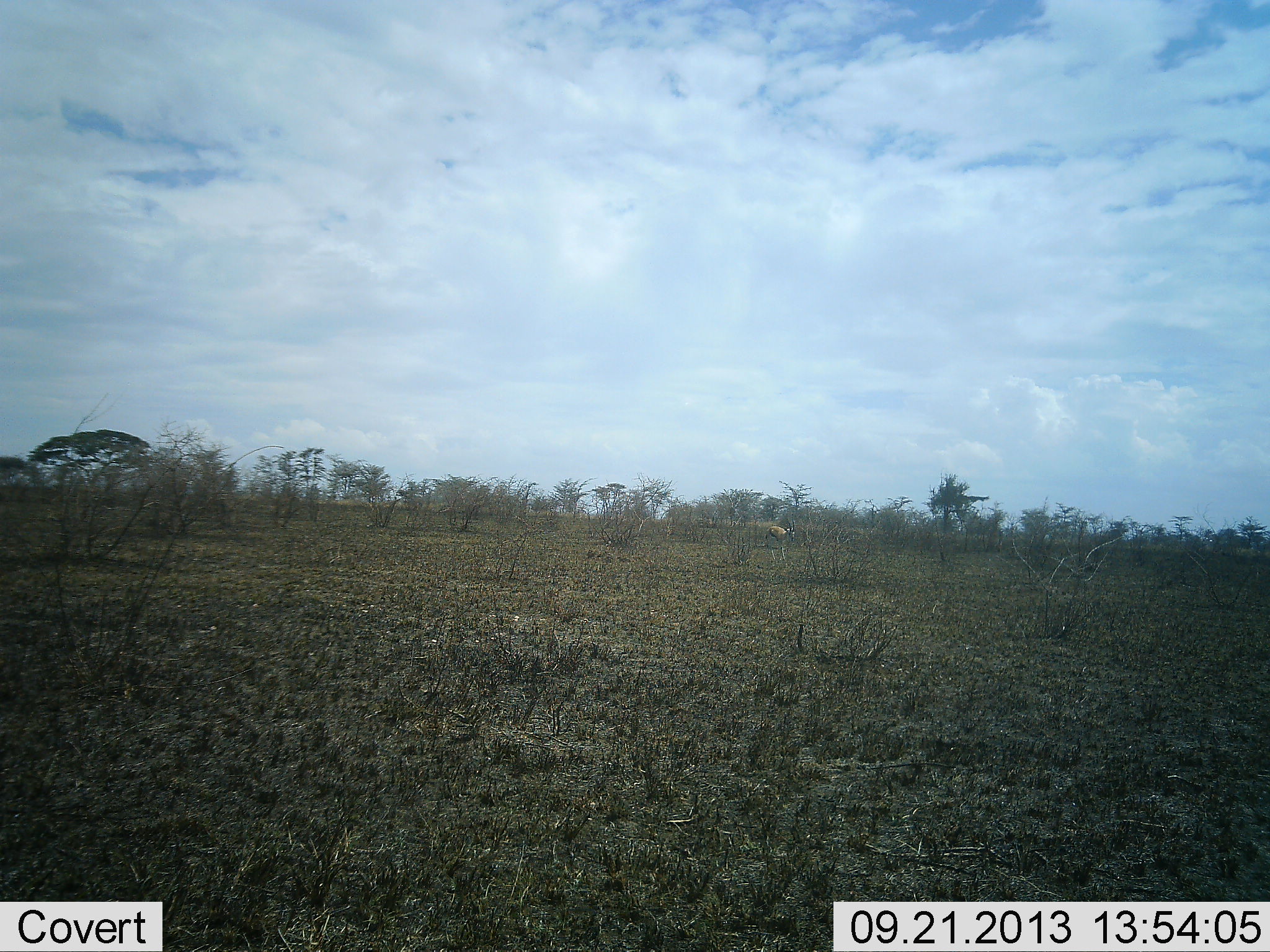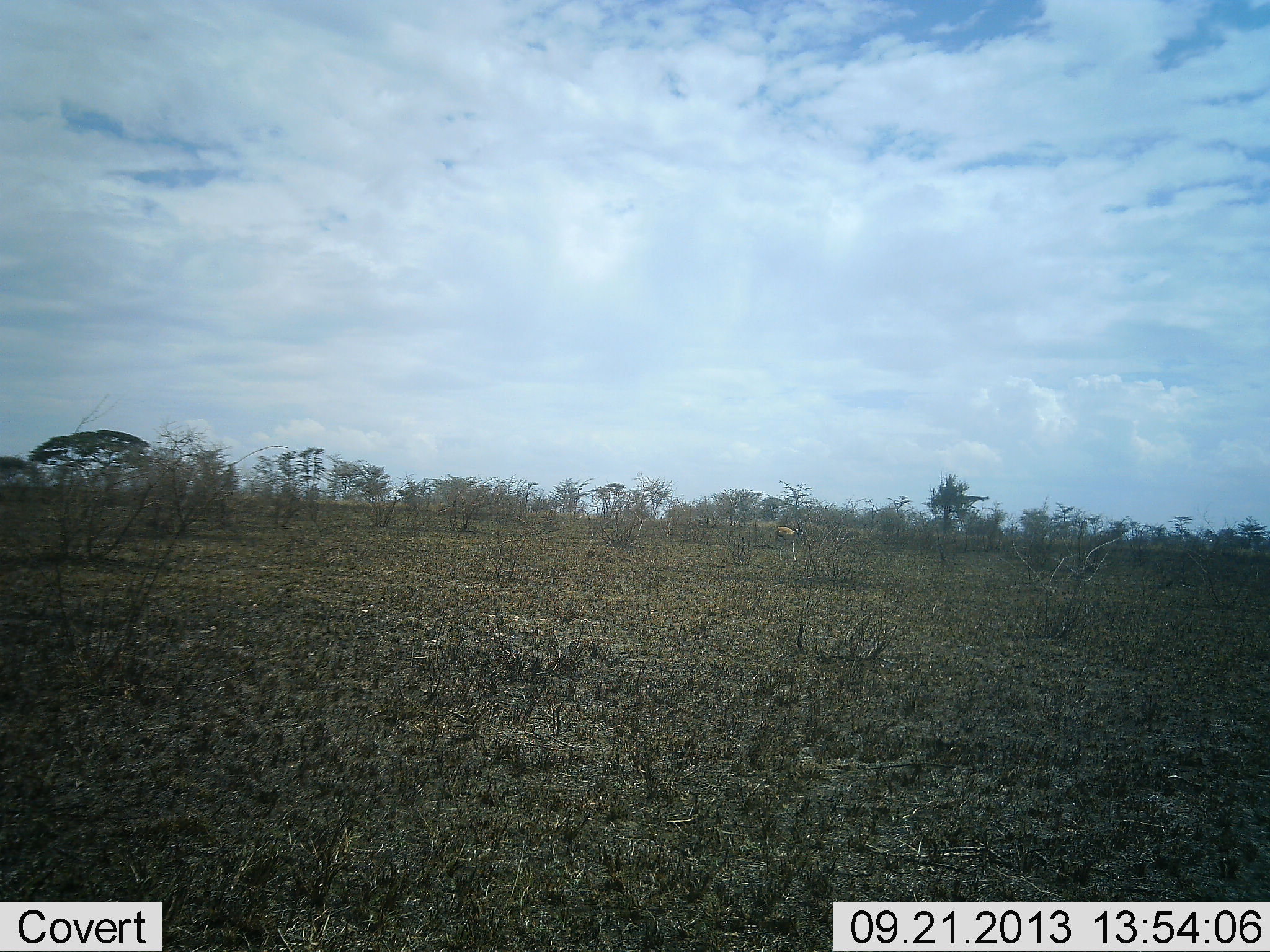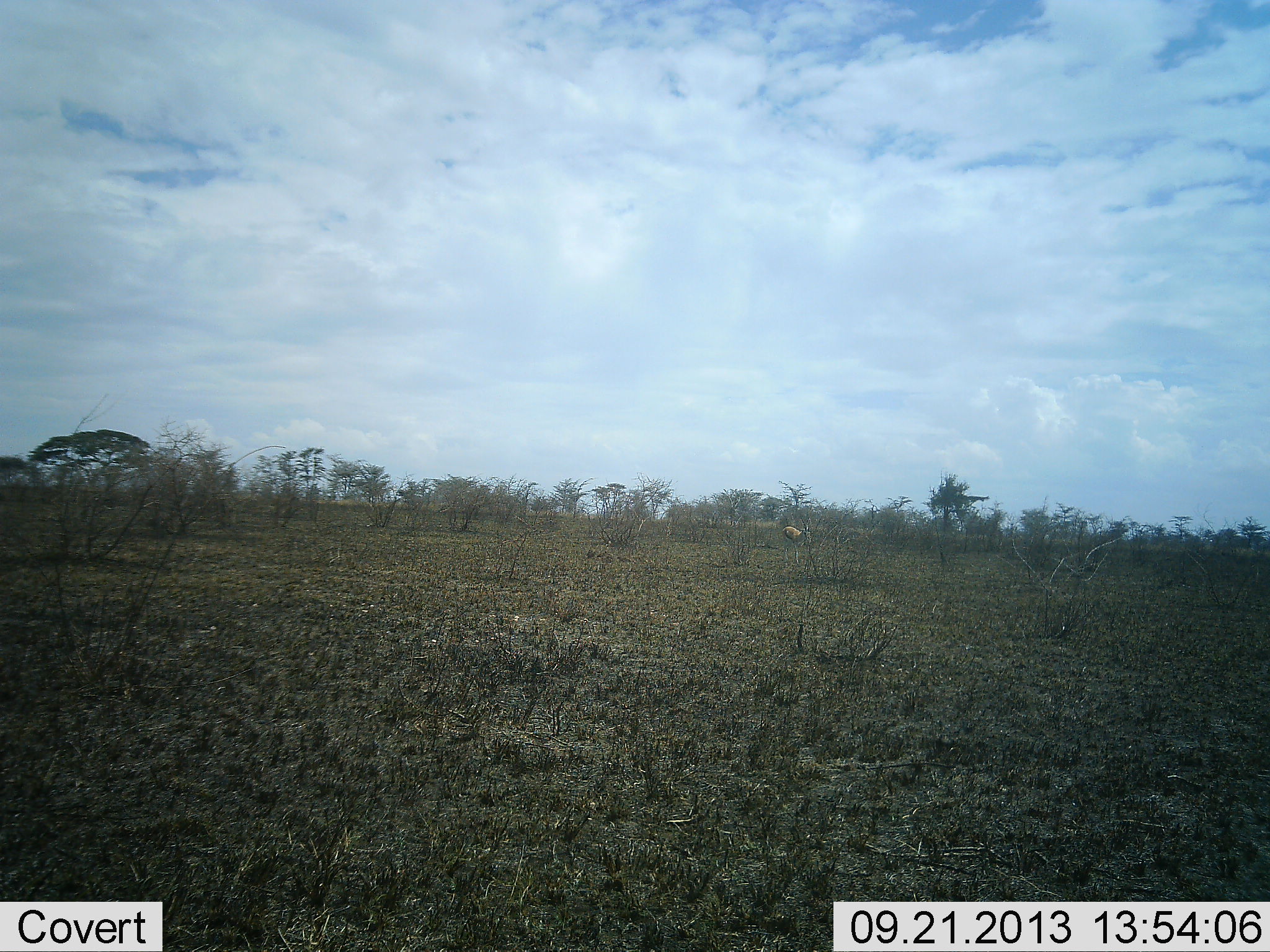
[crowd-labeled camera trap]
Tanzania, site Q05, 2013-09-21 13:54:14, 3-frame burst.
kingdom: Animalia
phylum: Chordata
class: Mammalia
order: Artiodactyla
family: Bovidae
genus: Eudorcas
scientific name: Eudorcas thomsonii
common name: thomson's gazelle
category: gazellethomsons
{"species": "gazellethomsons (thomson's gazelle) (Eudorcas thomsonii)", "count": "1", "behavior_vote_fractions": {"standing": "6%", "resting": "0%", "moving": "83%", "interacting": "0%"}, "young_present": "0%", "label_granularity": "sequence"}